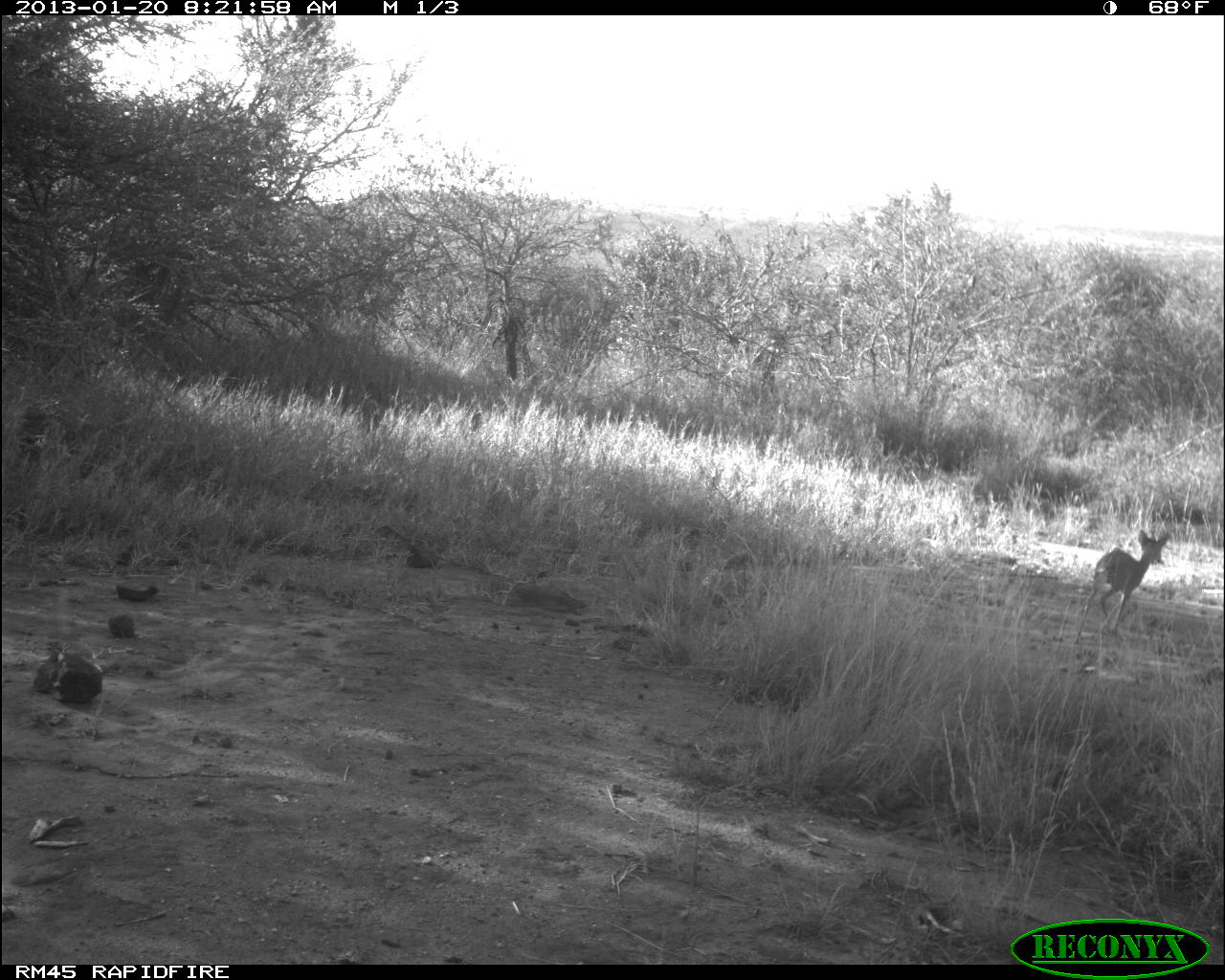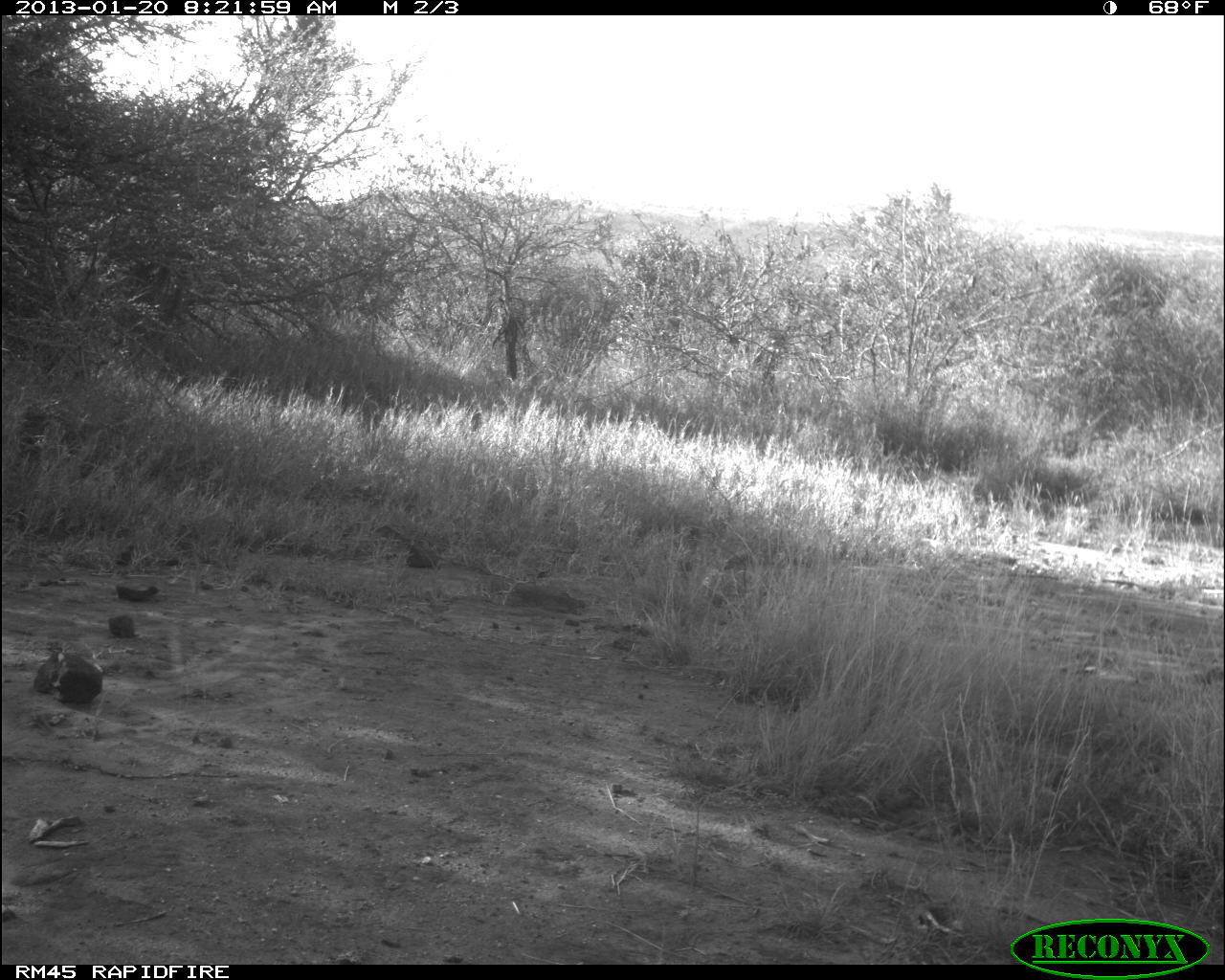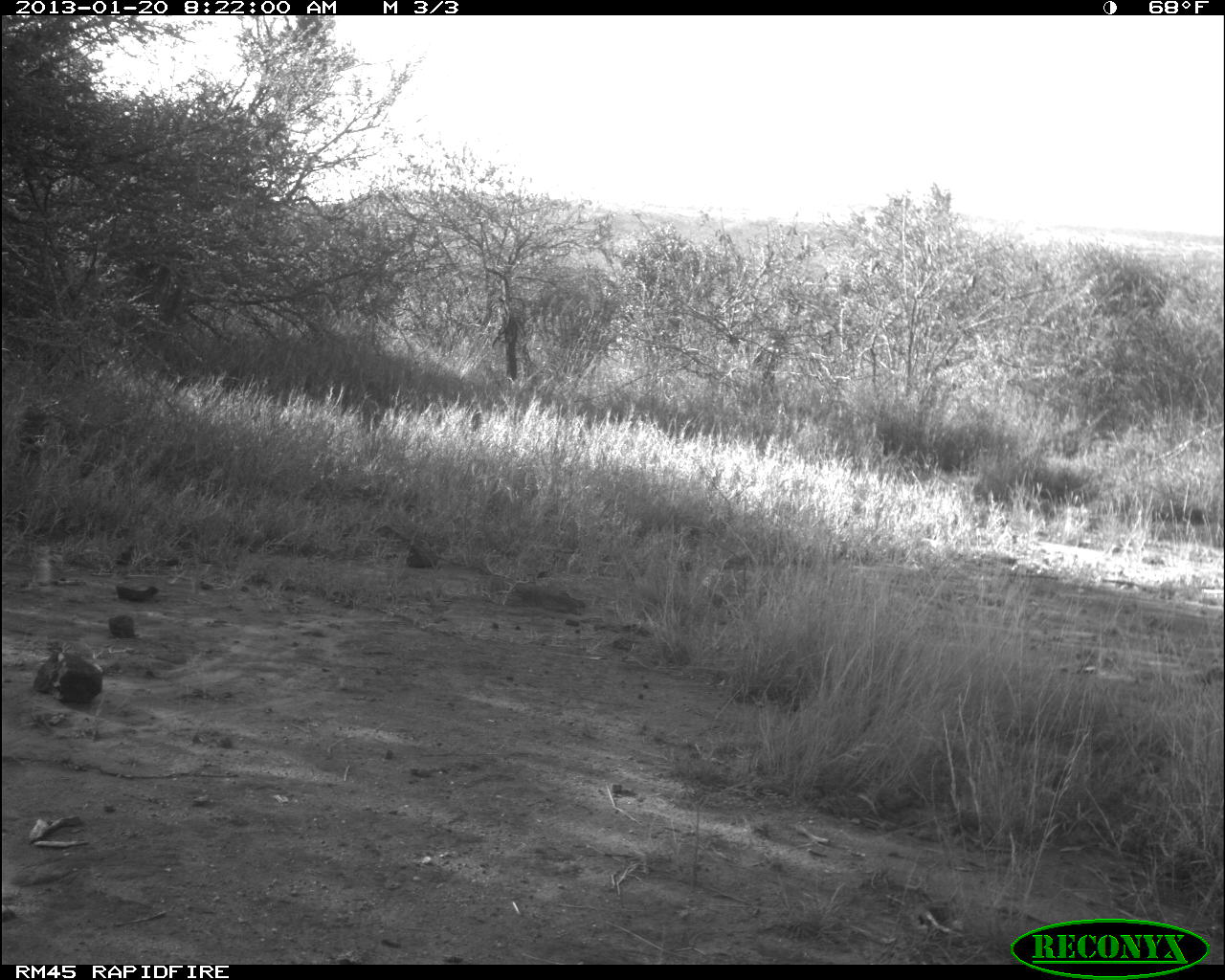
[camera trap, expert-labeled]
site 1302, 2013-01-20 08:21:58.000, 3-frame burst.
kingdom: Animalia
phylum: Chordata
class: Mammalia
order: Artiodactyla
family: Bovidae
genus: Madoqua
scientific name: Madoqua guentheri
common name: günther's dik-dik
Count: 1.